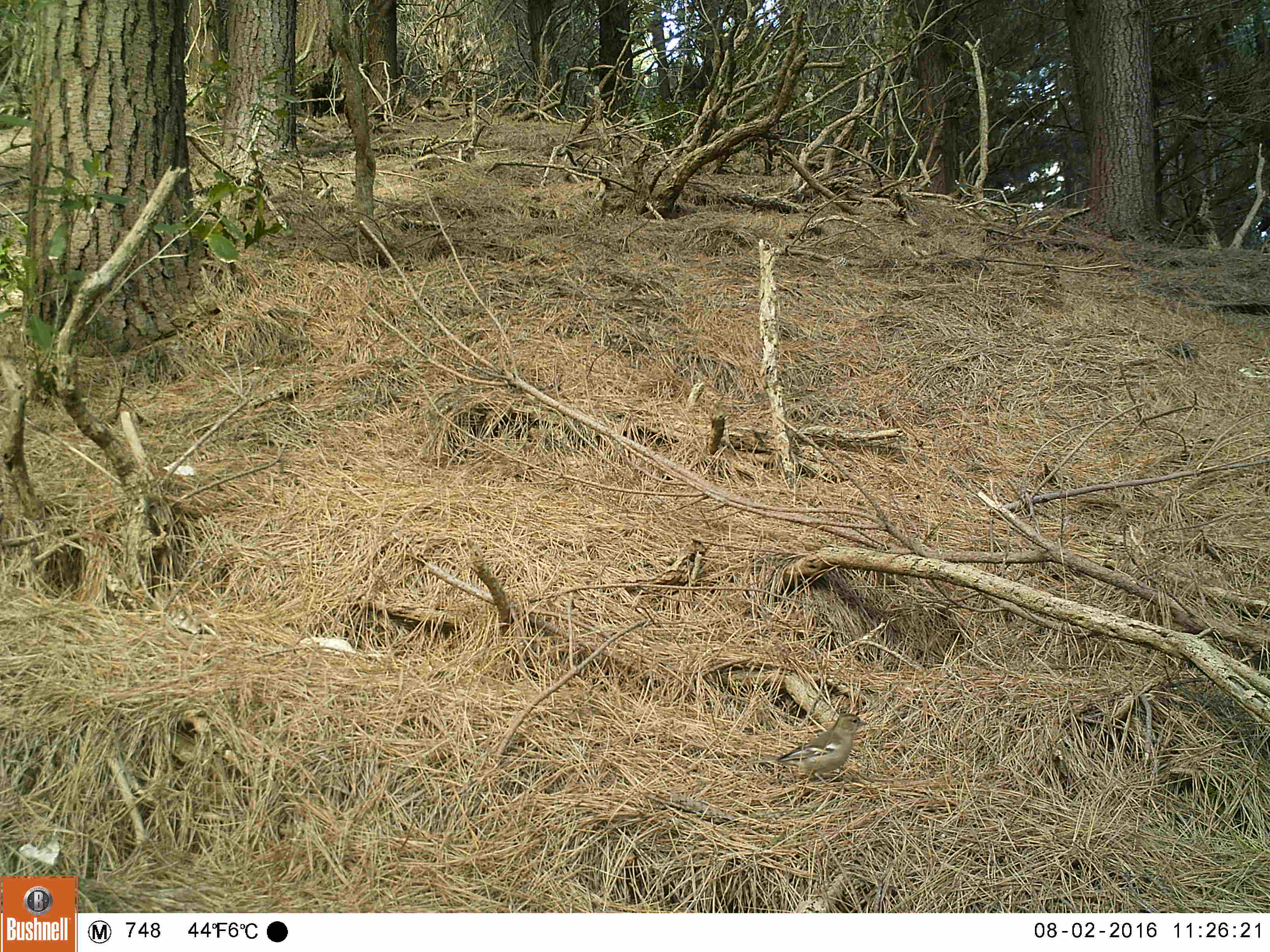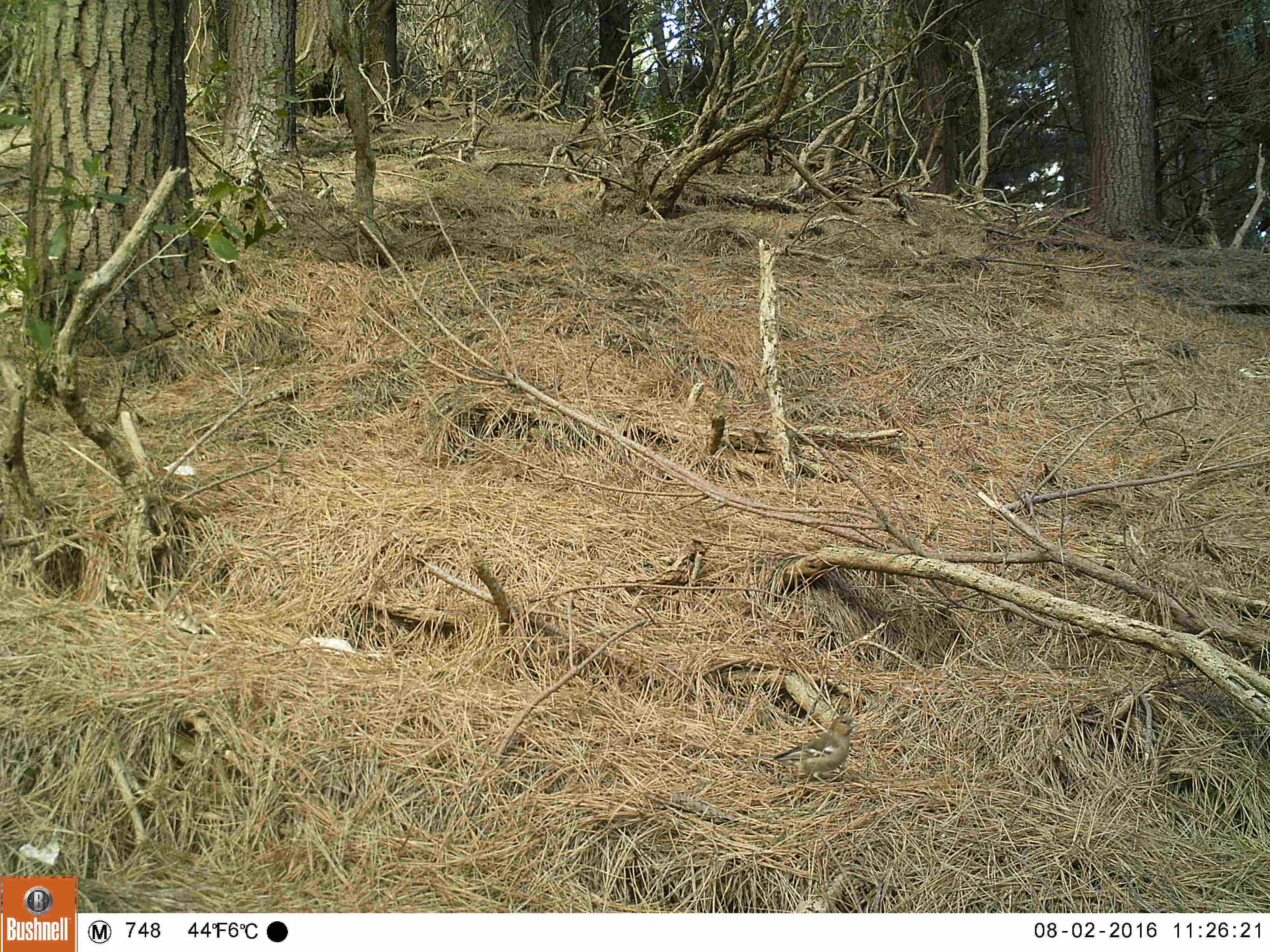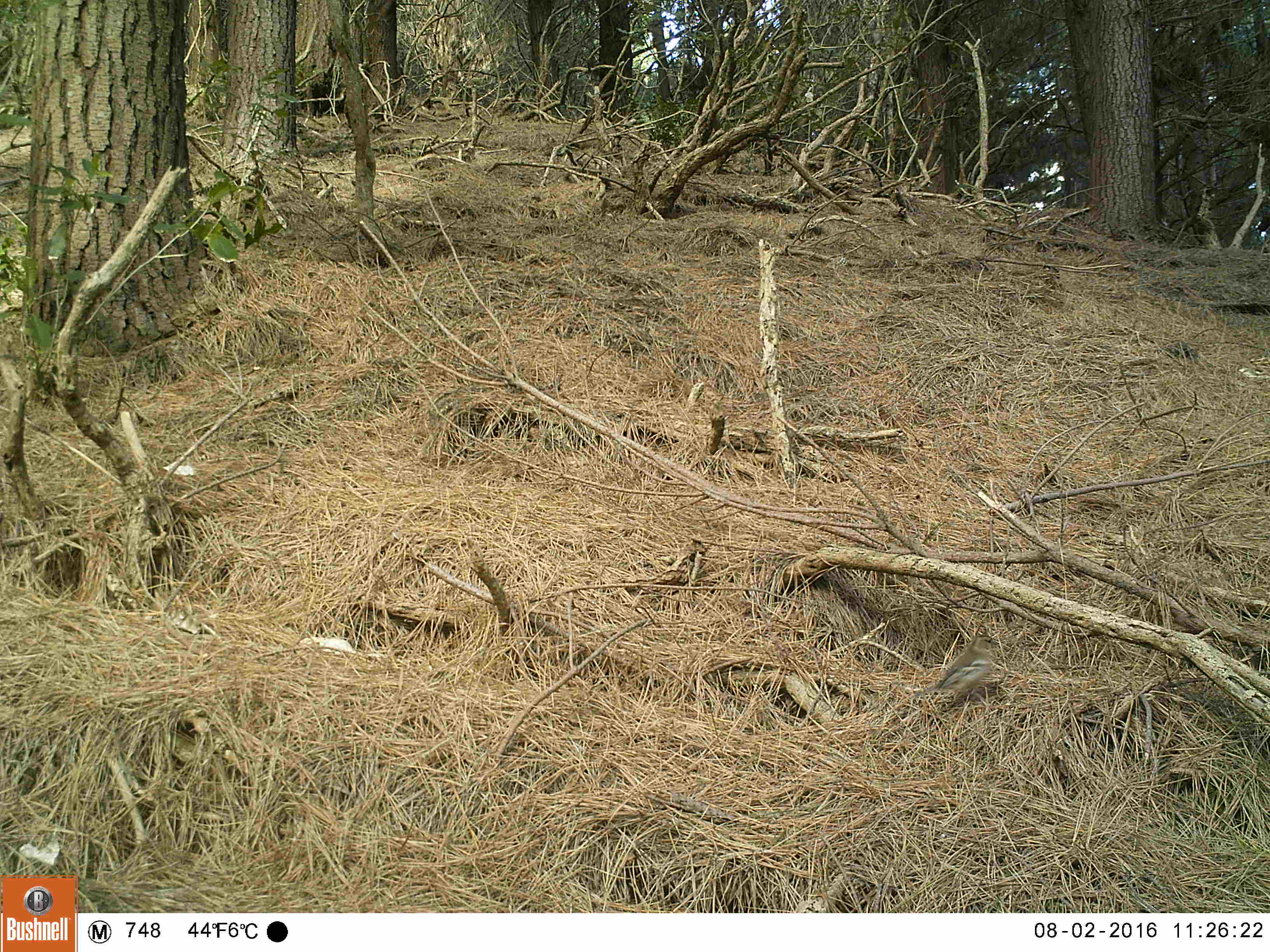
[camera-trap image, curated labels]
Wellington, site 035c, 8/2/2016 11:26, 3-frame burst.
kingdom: Animalia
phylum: Chordata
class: Aves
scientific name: Aves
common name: bird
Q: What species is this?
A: Bird (Aves).